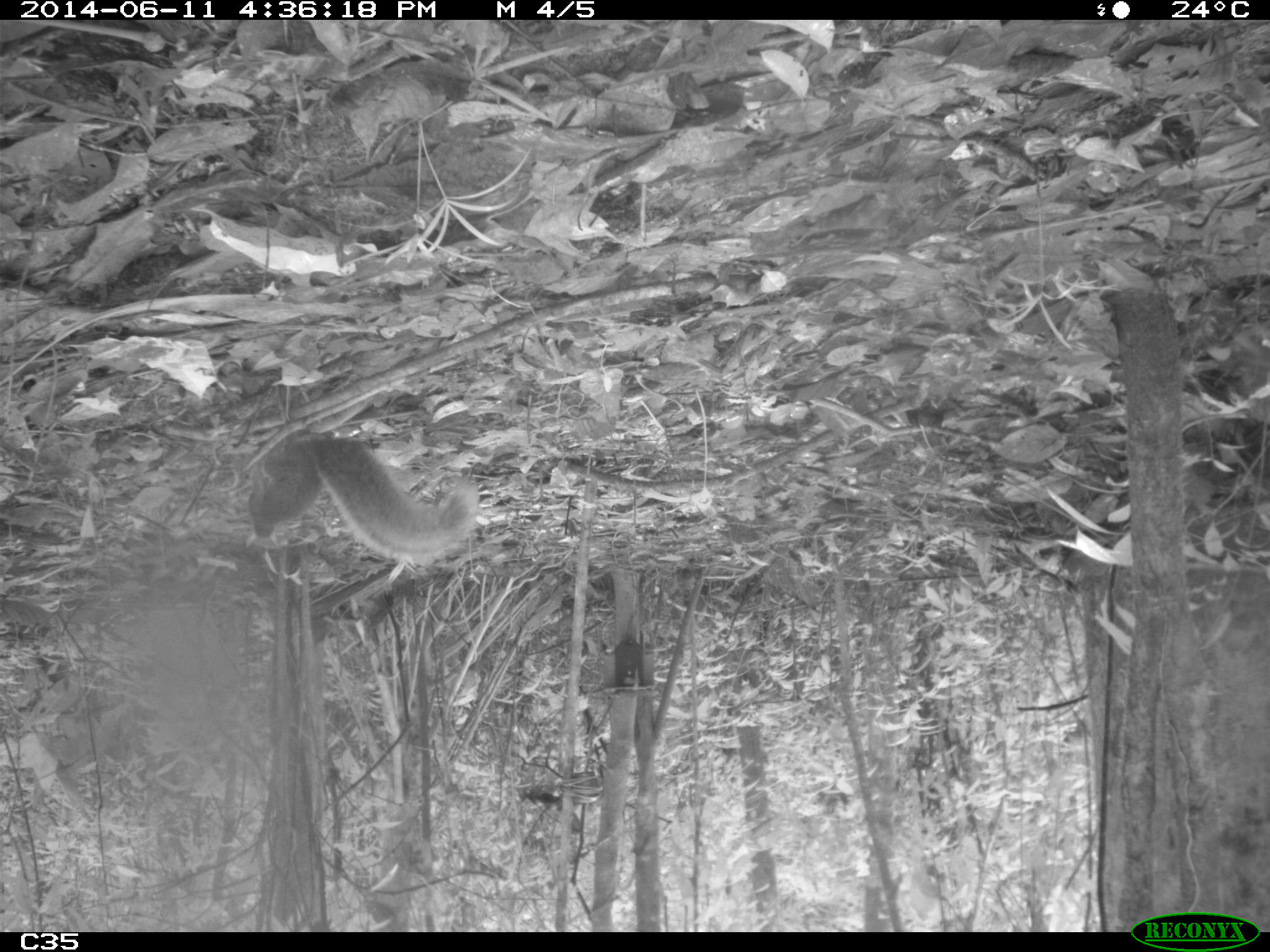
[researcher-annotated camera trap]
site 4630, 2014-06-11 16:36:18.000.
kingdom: Animalia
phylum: Chordata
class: Mammalia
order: Rodentia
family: Sciuridae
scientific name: Sciuridae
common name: squirrels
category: unknown squirrel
Unknown squirrel (squirrels) (Sciuridae), count 2, age adult.